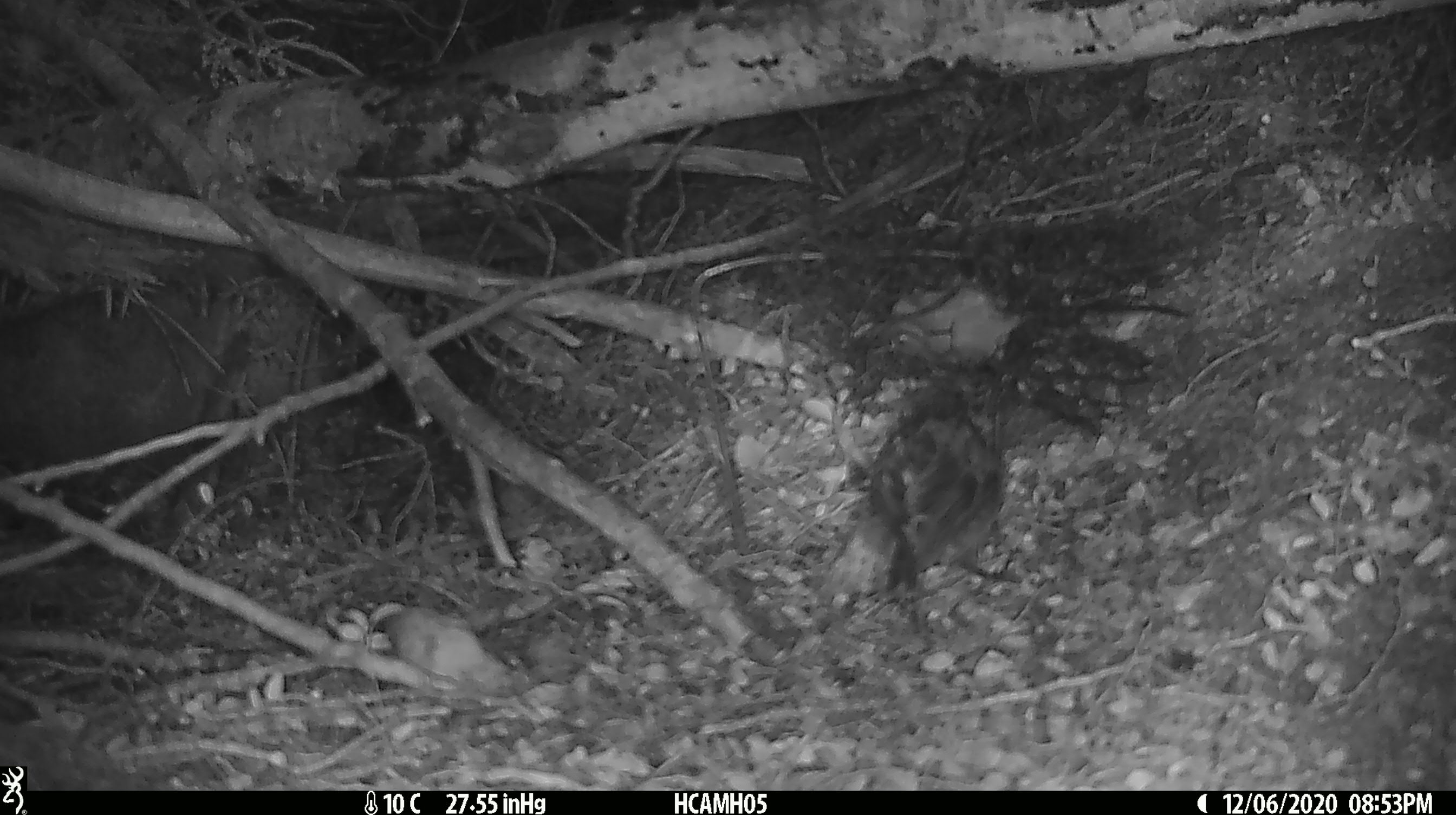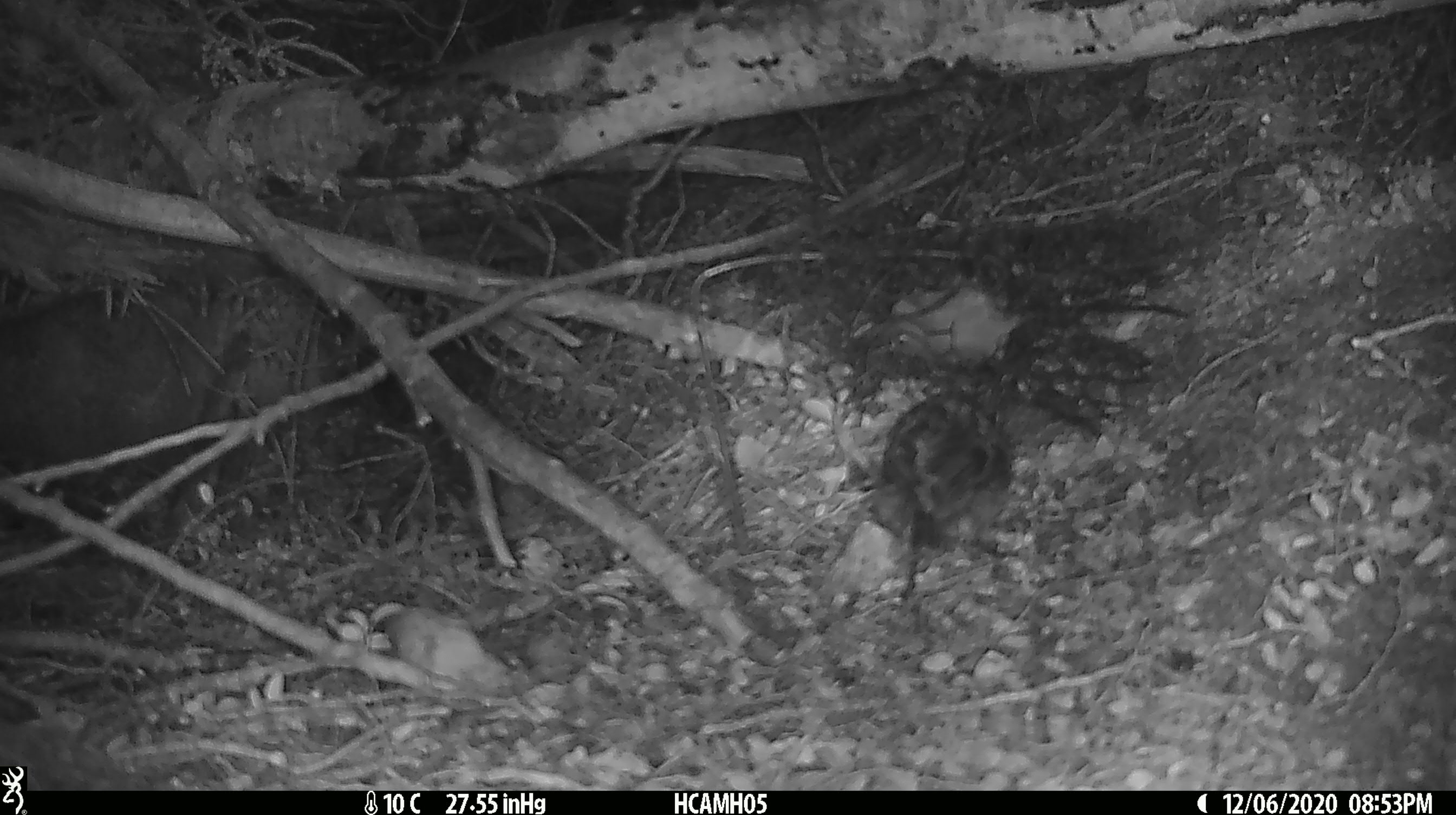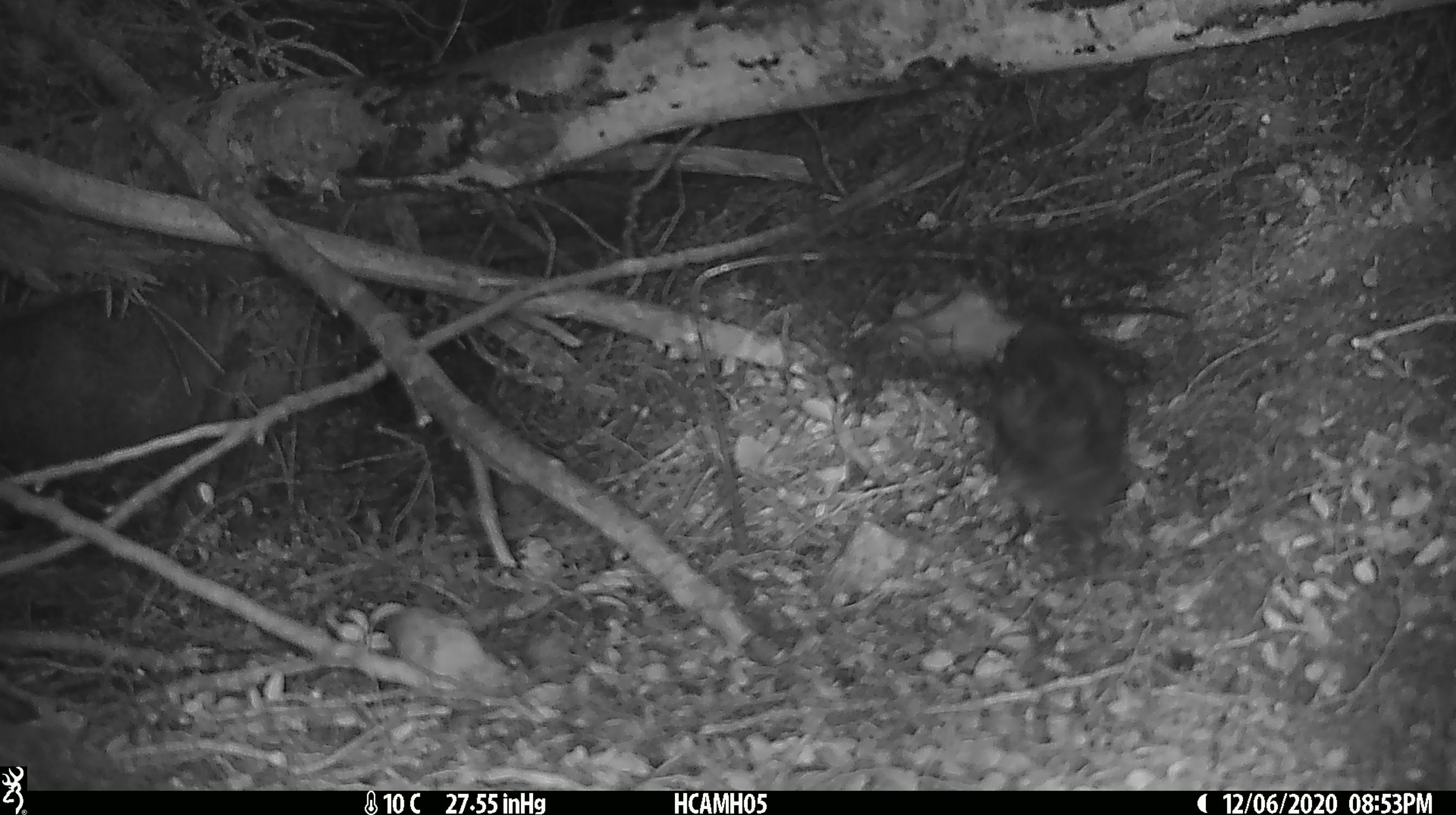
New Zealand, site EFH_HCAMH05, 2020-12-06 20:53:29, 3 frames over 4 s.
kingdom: Animalia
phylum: Chordata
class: Aves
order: Passeriformes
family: Petroicidae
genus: Petroica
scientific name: Petroica australis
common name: new zealand robin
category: robin